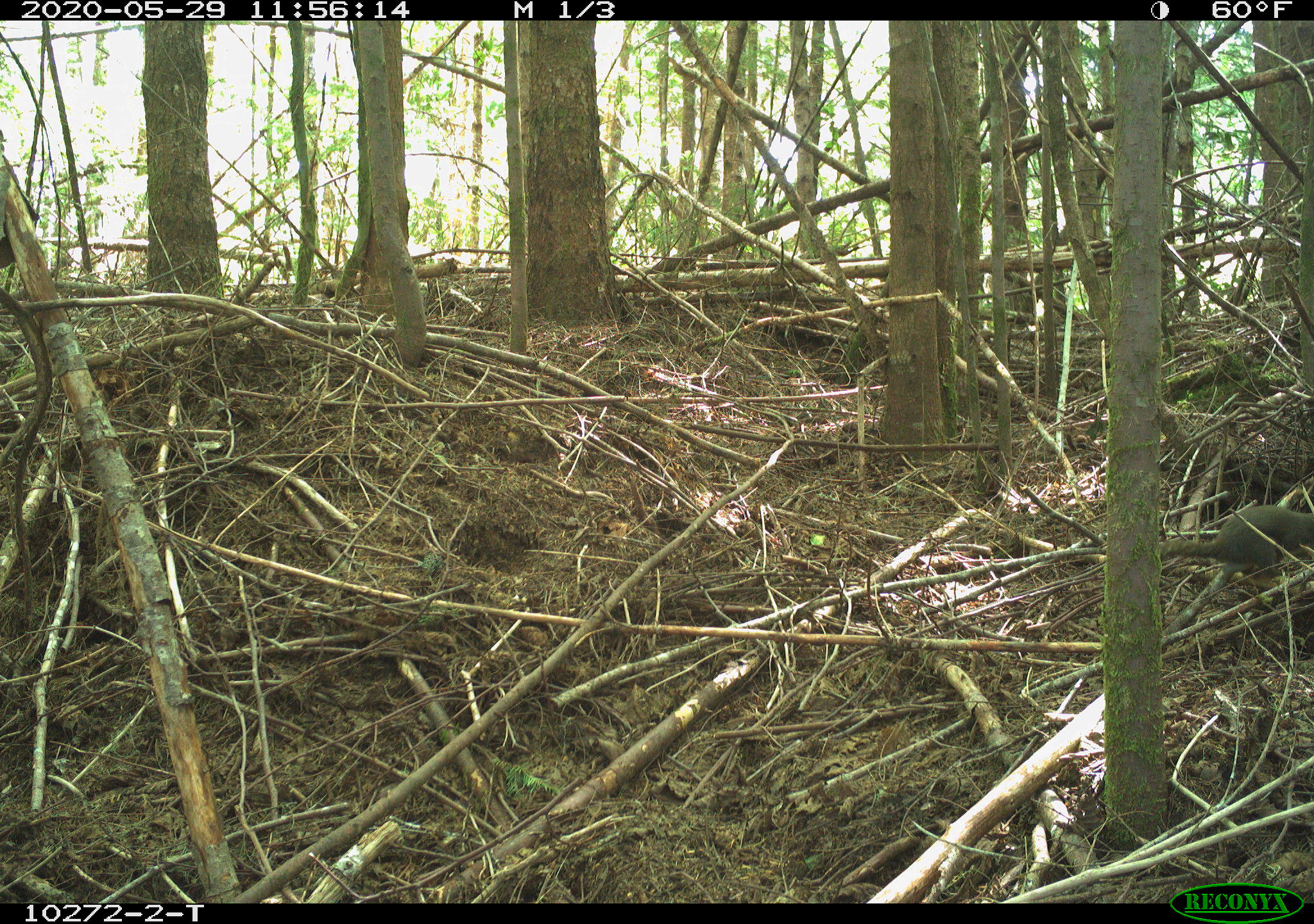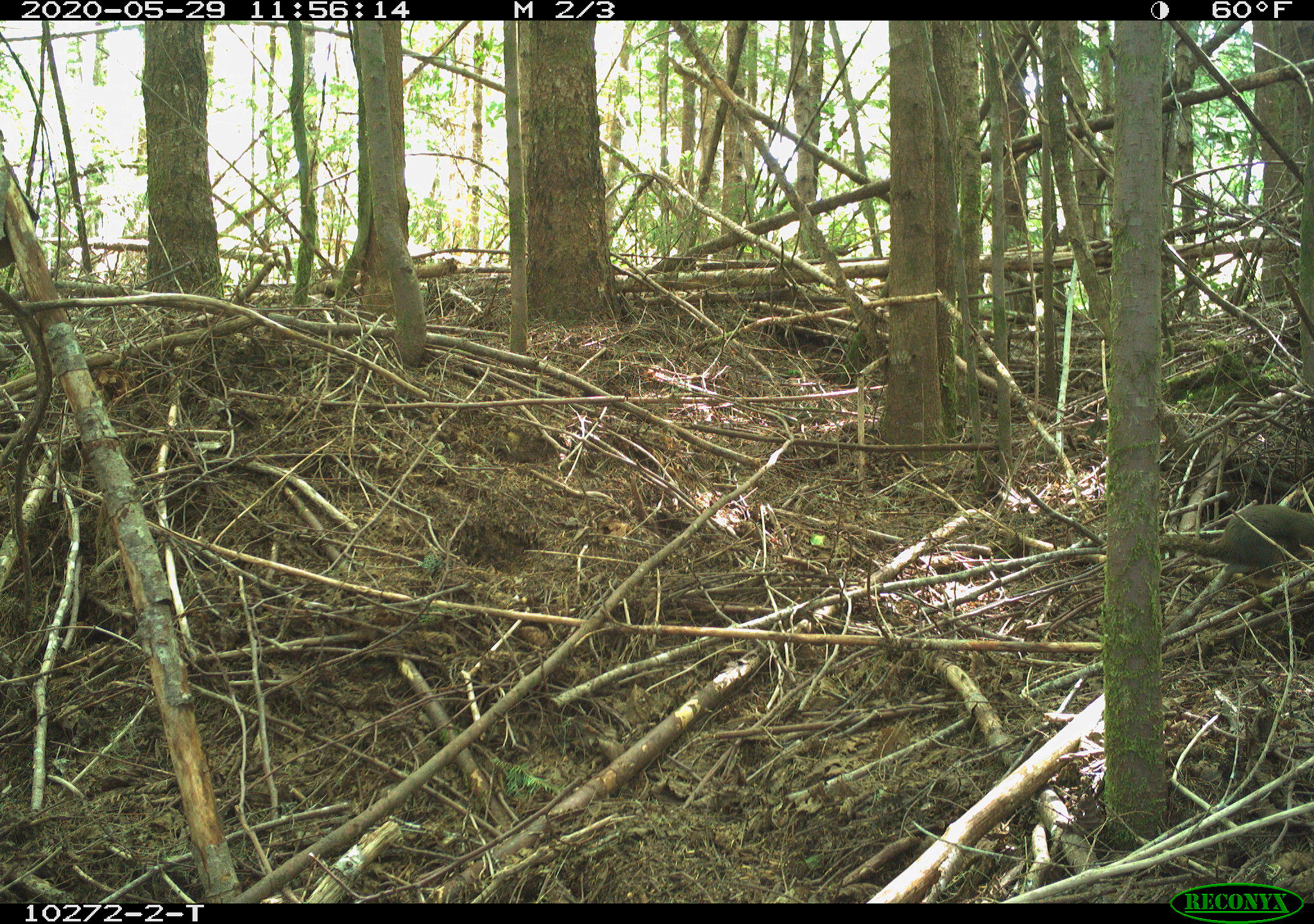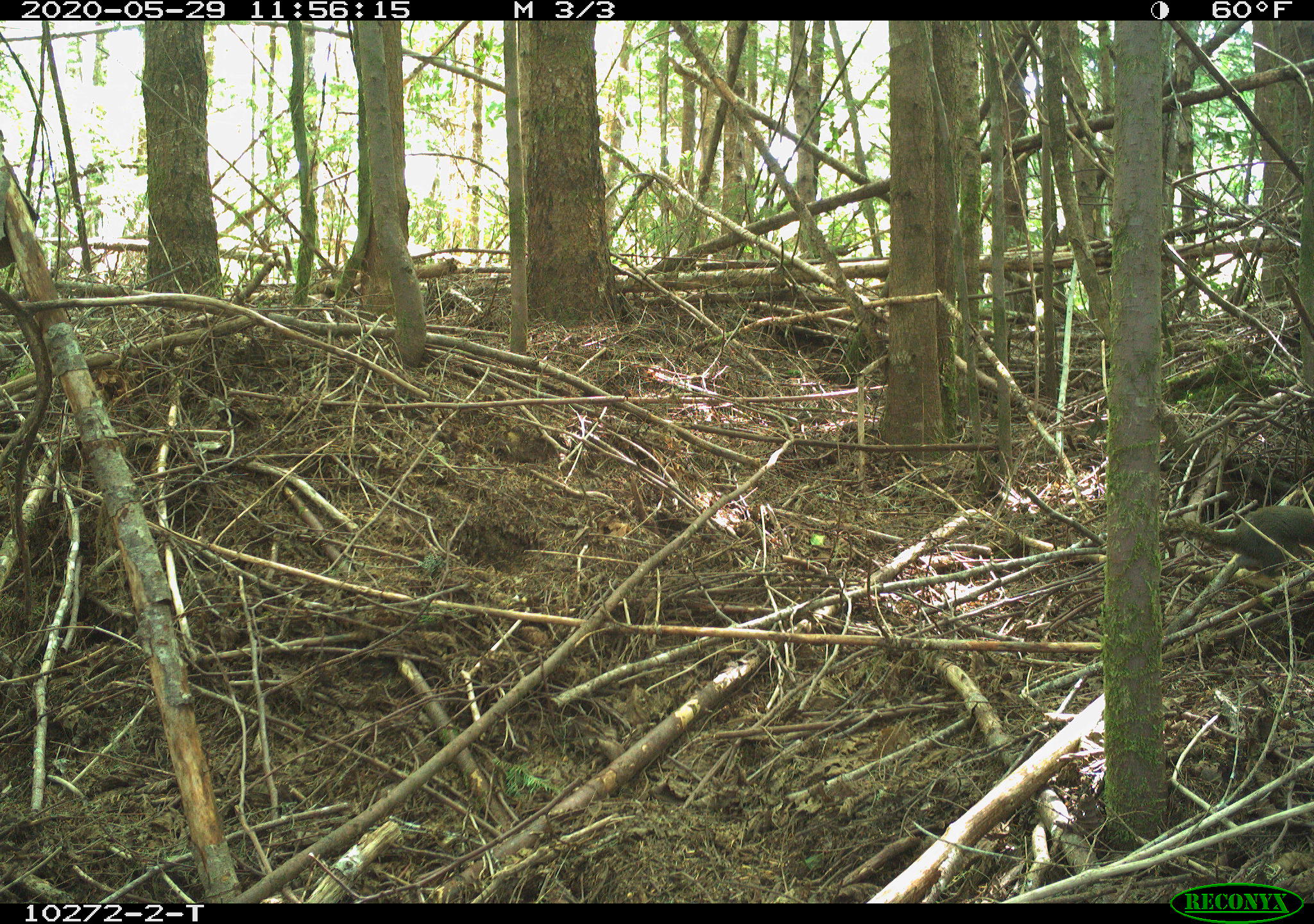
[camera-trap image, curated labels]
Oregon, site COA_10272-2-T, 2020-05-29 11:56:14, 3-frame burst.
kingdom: Animalia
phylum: Chordata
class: Mammalia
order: Rodentia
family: Sciuridae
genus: Tamiasciurus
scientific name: Tamiasciurus douglasii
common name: douglas squirrel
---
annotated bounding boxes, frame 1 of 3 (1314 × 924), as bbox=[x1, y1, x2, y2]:
douglas squirrel: bbox=[1163, 501, 1311, 579]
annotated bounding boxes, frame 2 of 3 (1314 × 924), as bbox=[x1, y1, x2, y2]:
douglas squirrel: bbox=[1160, 498, 1311, 570]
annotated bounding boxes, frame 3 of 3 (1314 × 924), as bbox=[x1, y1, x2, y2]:
douglas squirrel: bbox=[1161, 501, 1313, 569]